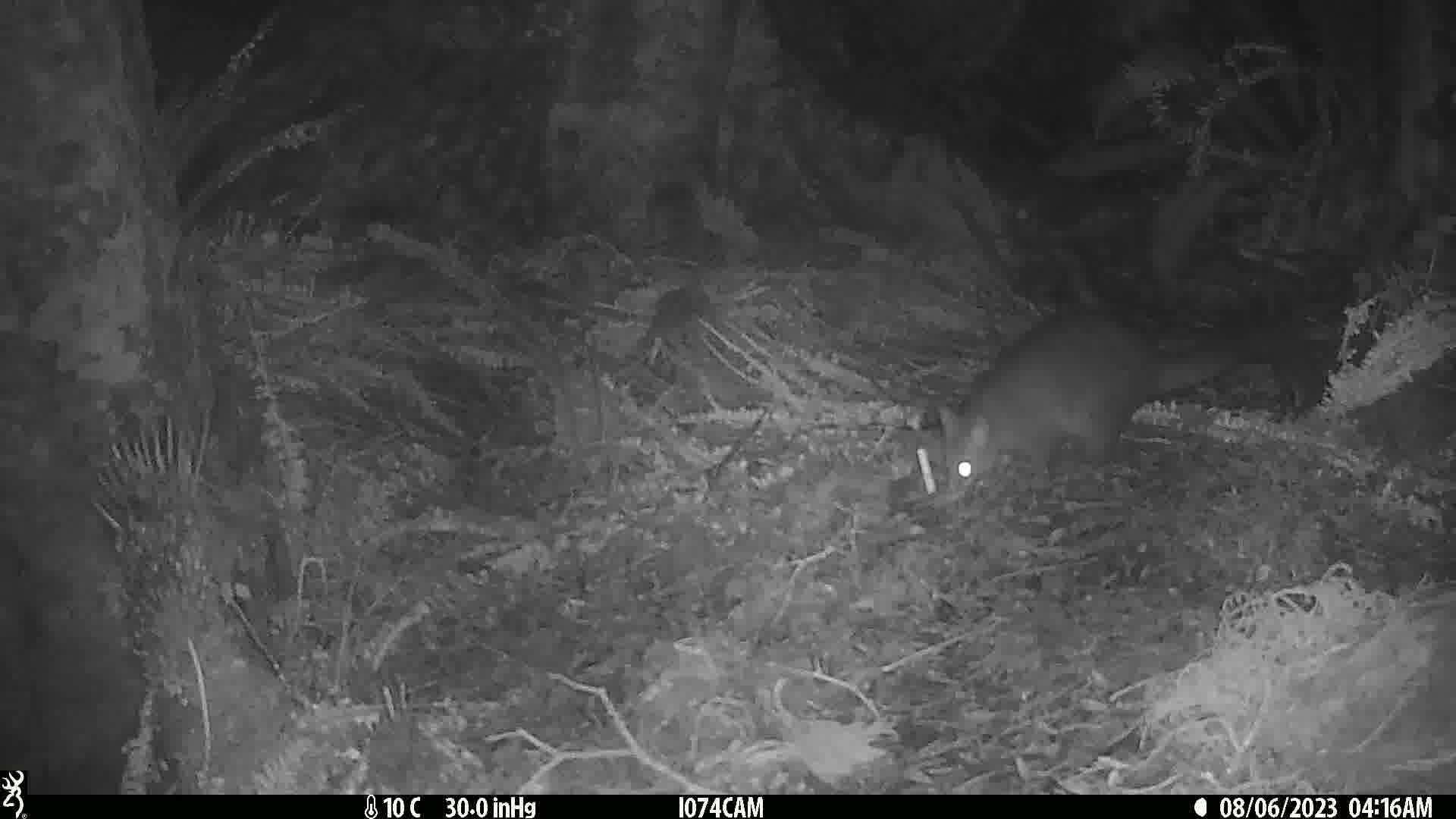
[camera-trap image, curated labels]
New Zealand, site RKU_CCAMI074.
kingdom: Animalia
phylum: Chordata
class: Mammalia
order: Diprotodontia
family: Phalangeridae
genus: Trichosurus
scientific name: Trichosurus vulpecula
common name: common brushtail possum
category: possum